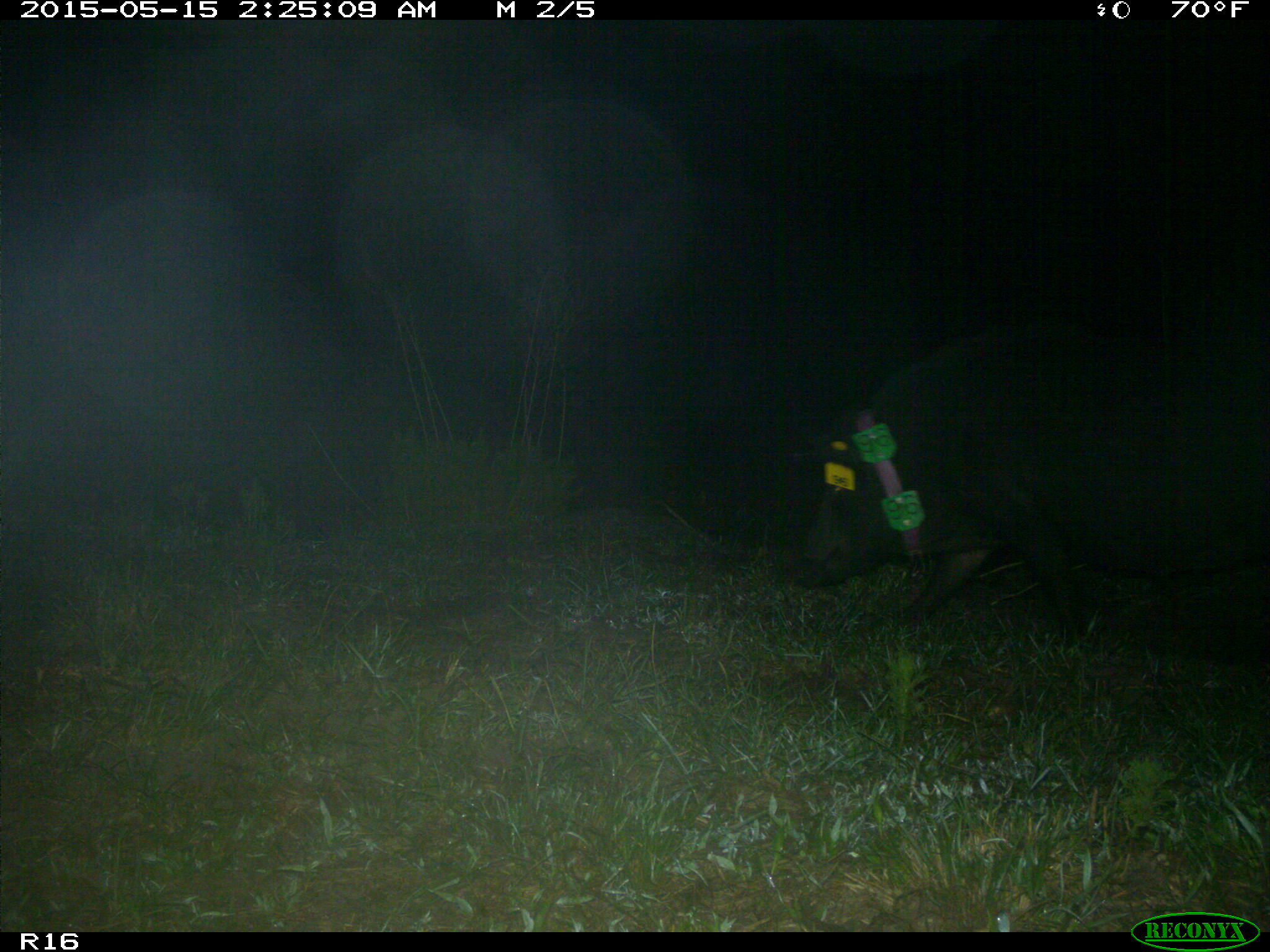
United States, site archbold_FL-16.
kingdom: Animalia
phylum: Chordata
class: Mammalia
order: Artiodactyla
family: Suidae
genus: Sus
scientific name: Sus scrofa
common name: wild boar